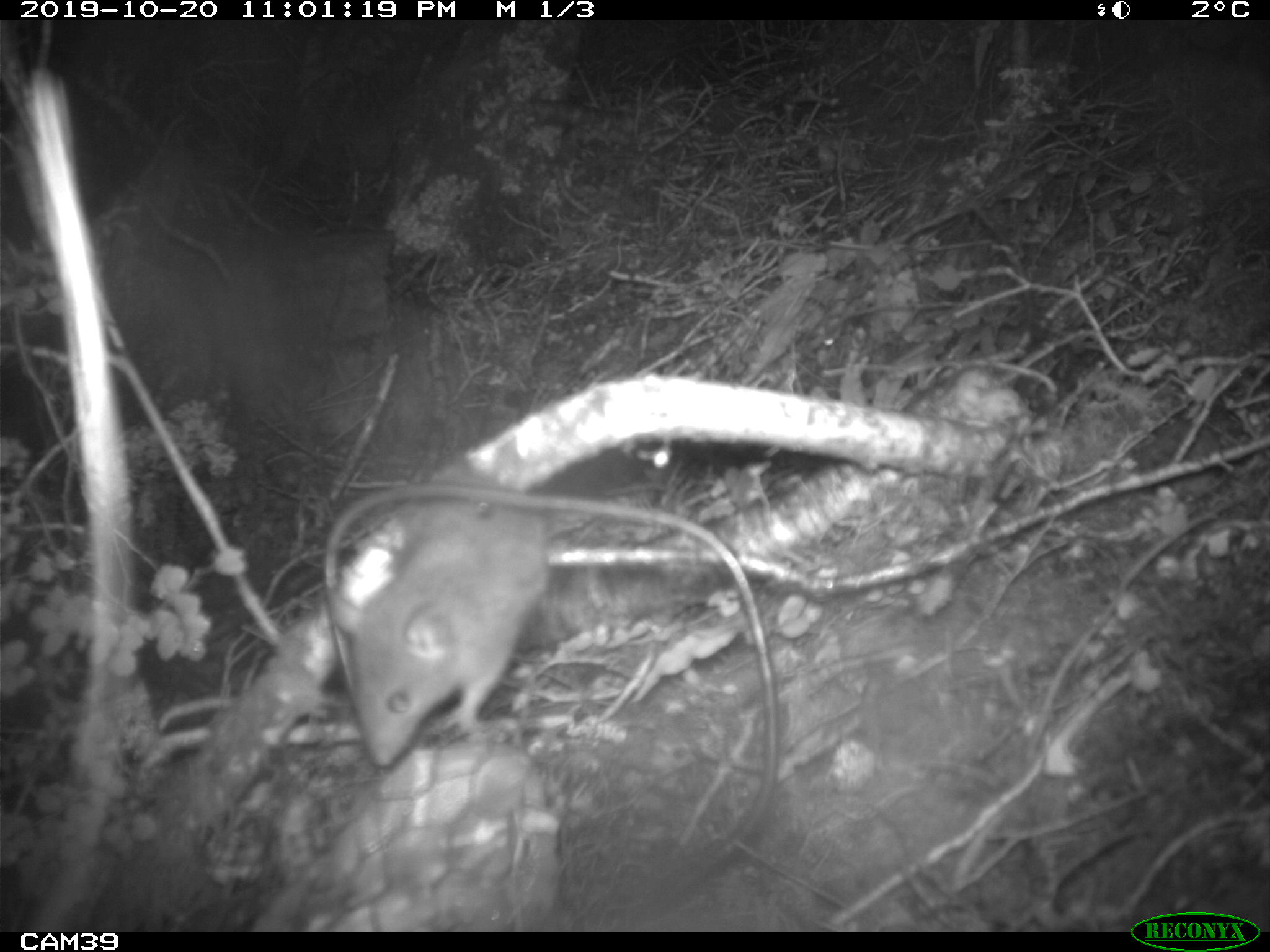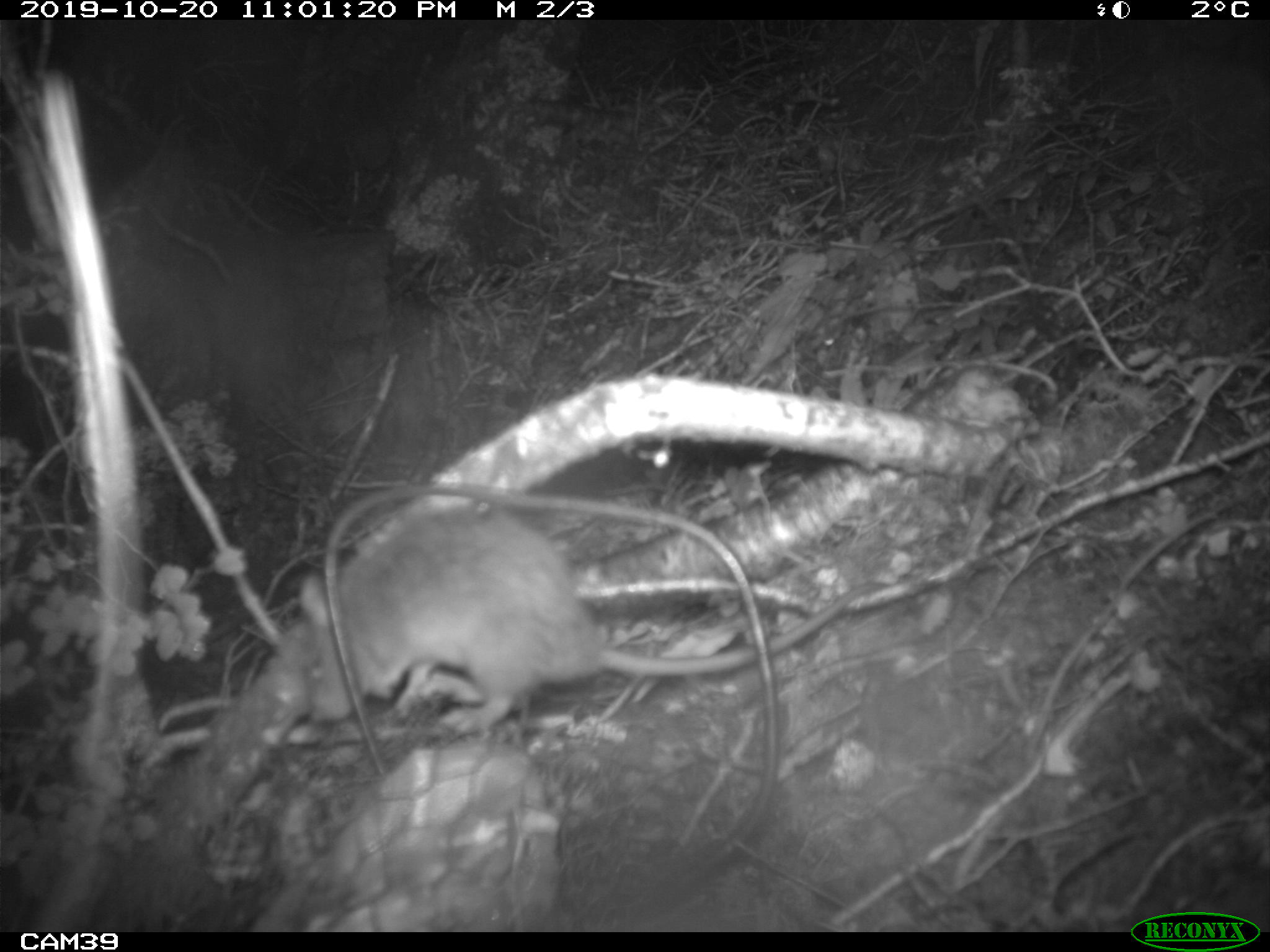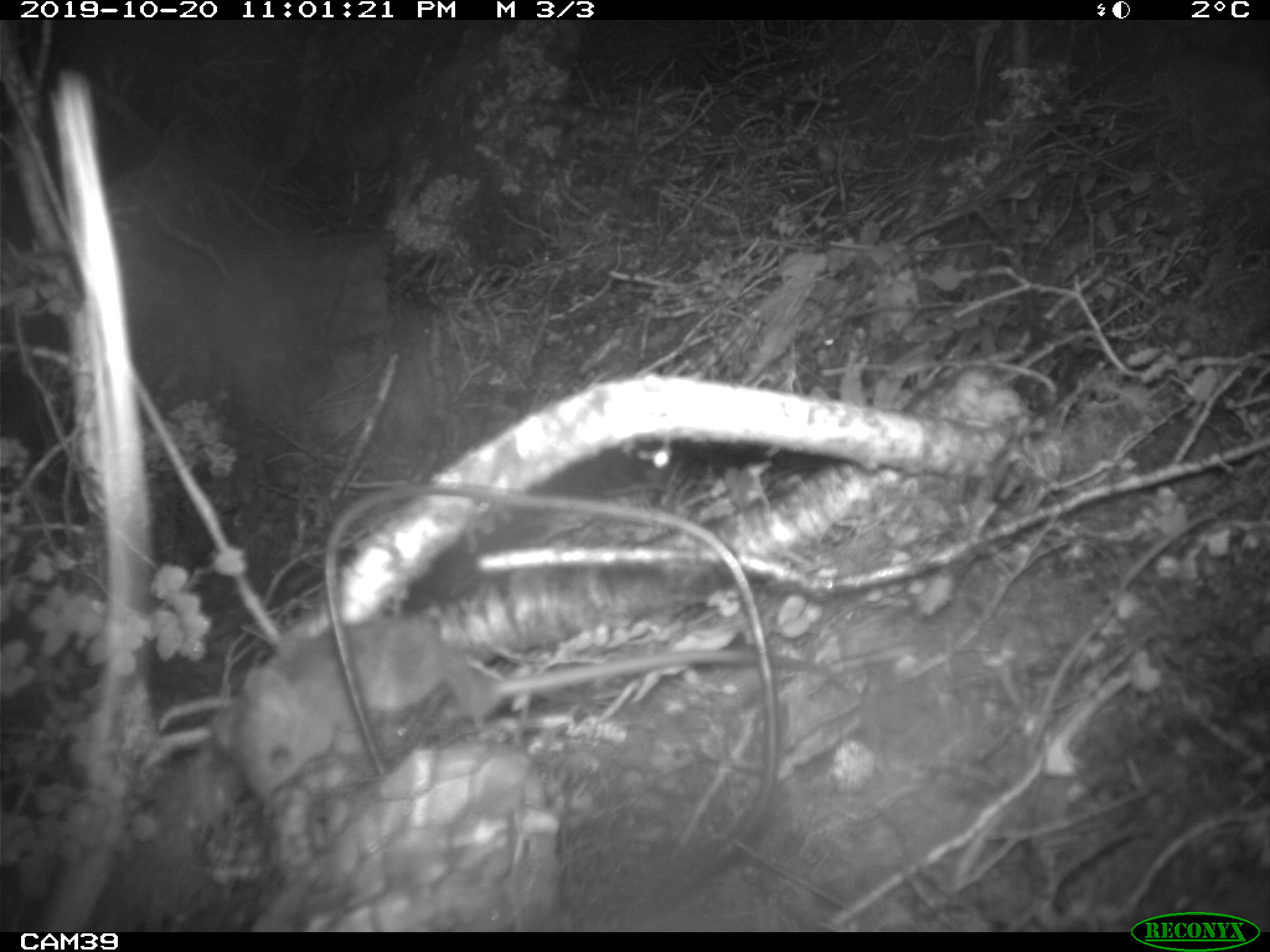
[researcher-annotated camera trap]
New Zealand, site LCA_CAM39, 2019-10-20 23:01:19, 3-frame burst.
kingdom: Animalia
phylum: Chordata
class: Mammalia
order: Rodentia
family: Muridae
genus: Rattus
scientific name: Rattus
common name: rat